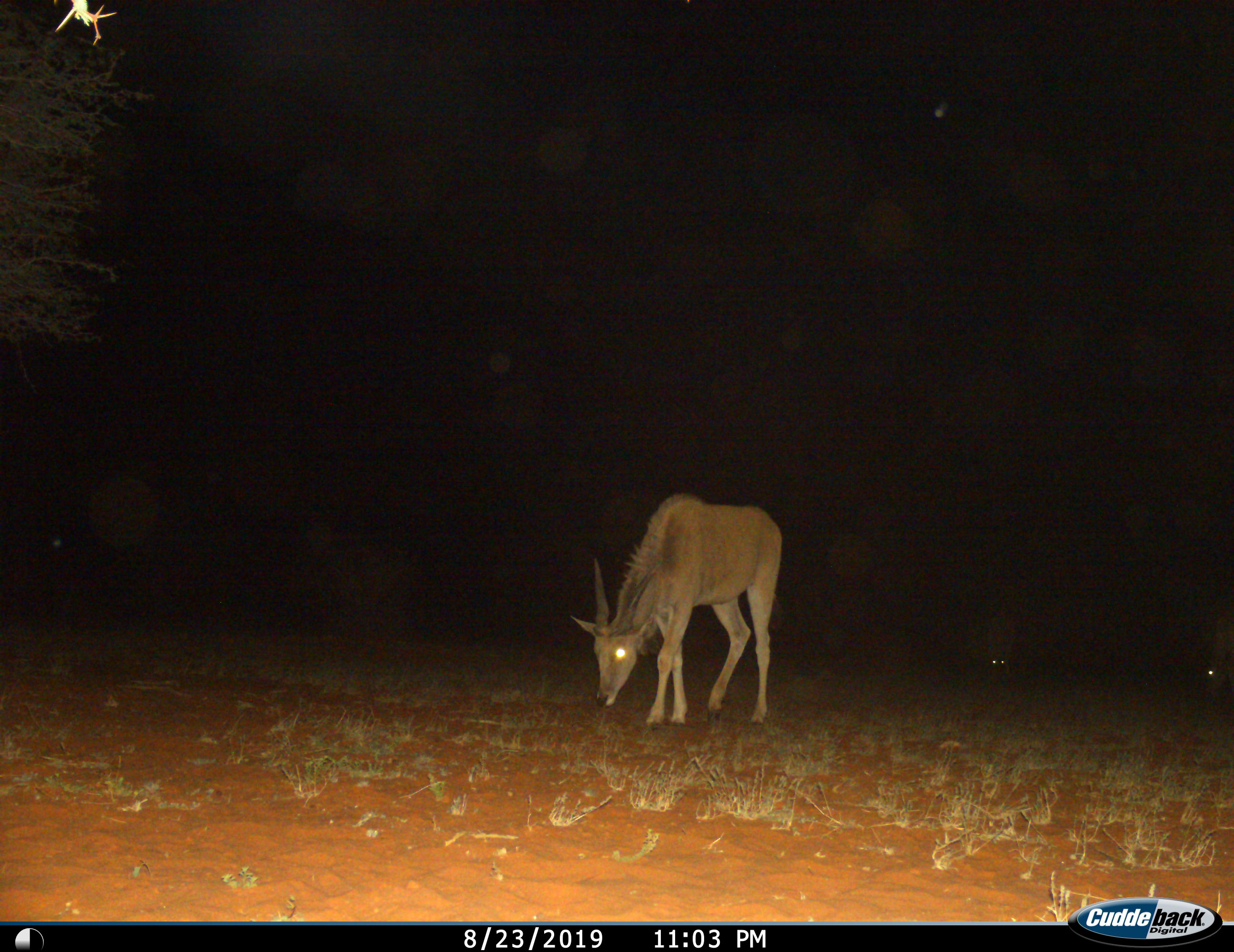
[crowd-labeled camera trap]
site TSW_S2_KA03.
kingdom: Animalia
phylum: Chordata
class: Mammalia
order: Artiodactyla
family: Bovidae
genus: Tragelaphus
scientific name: Tragelaphus oryx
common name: eland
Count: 3.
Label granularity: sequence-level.